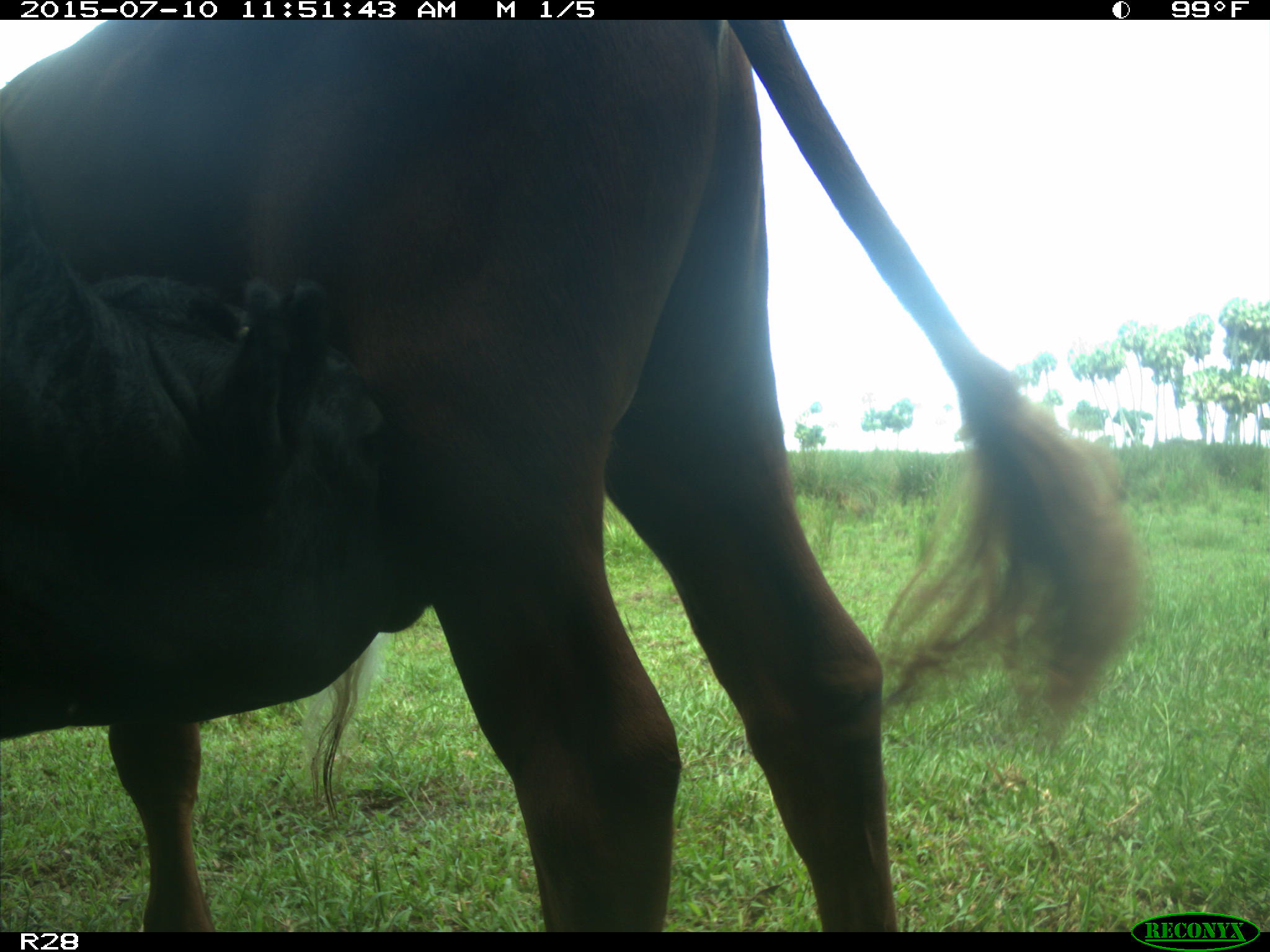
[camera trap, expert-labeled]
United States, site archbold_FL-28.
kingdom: Animalia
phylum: Chordata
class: Mammalia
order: Artiodactyla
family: Bovidae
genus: Bos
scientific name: Bos taurus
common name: domestic cow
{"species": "Bos taurus (domestic cow)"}